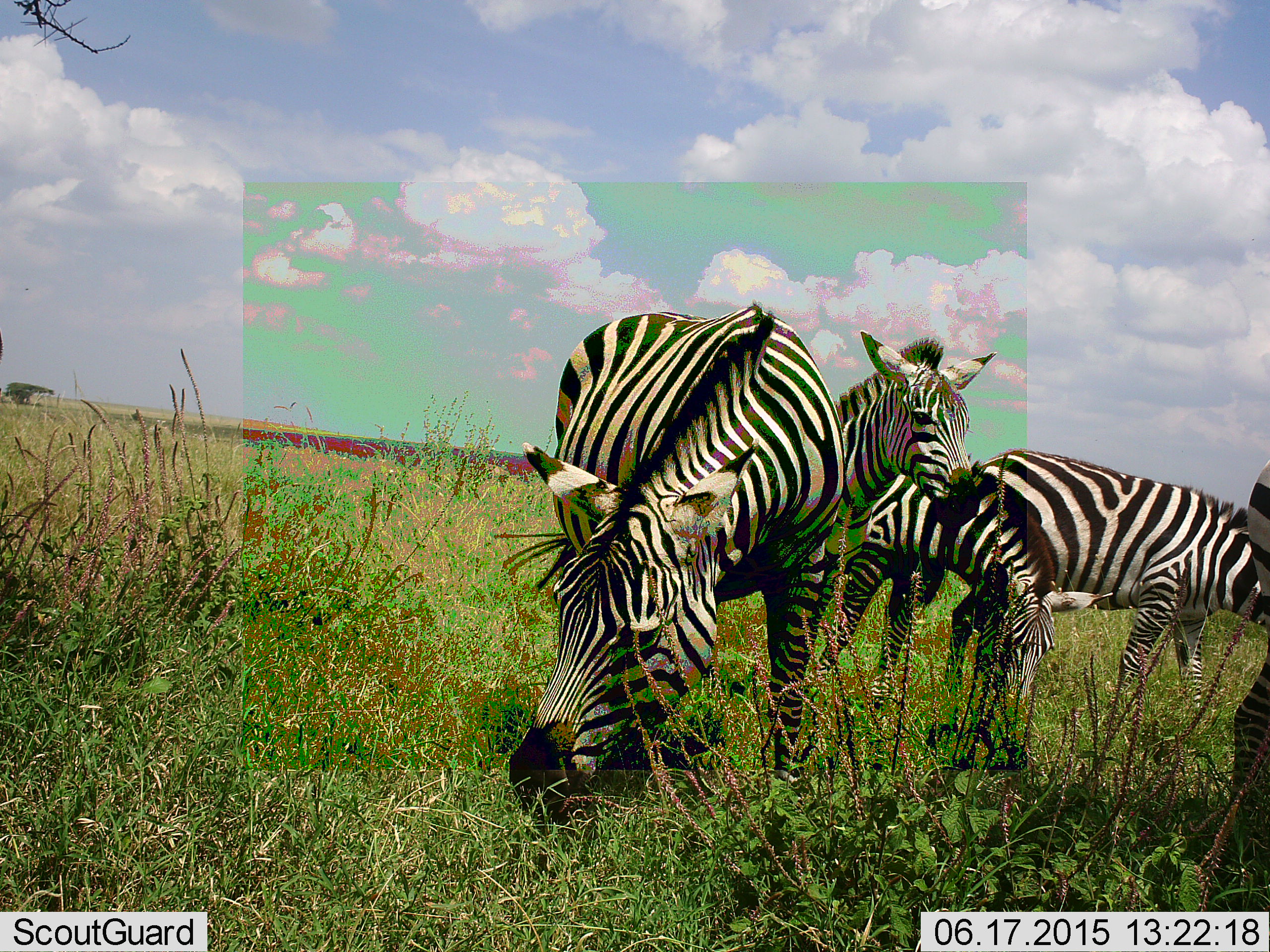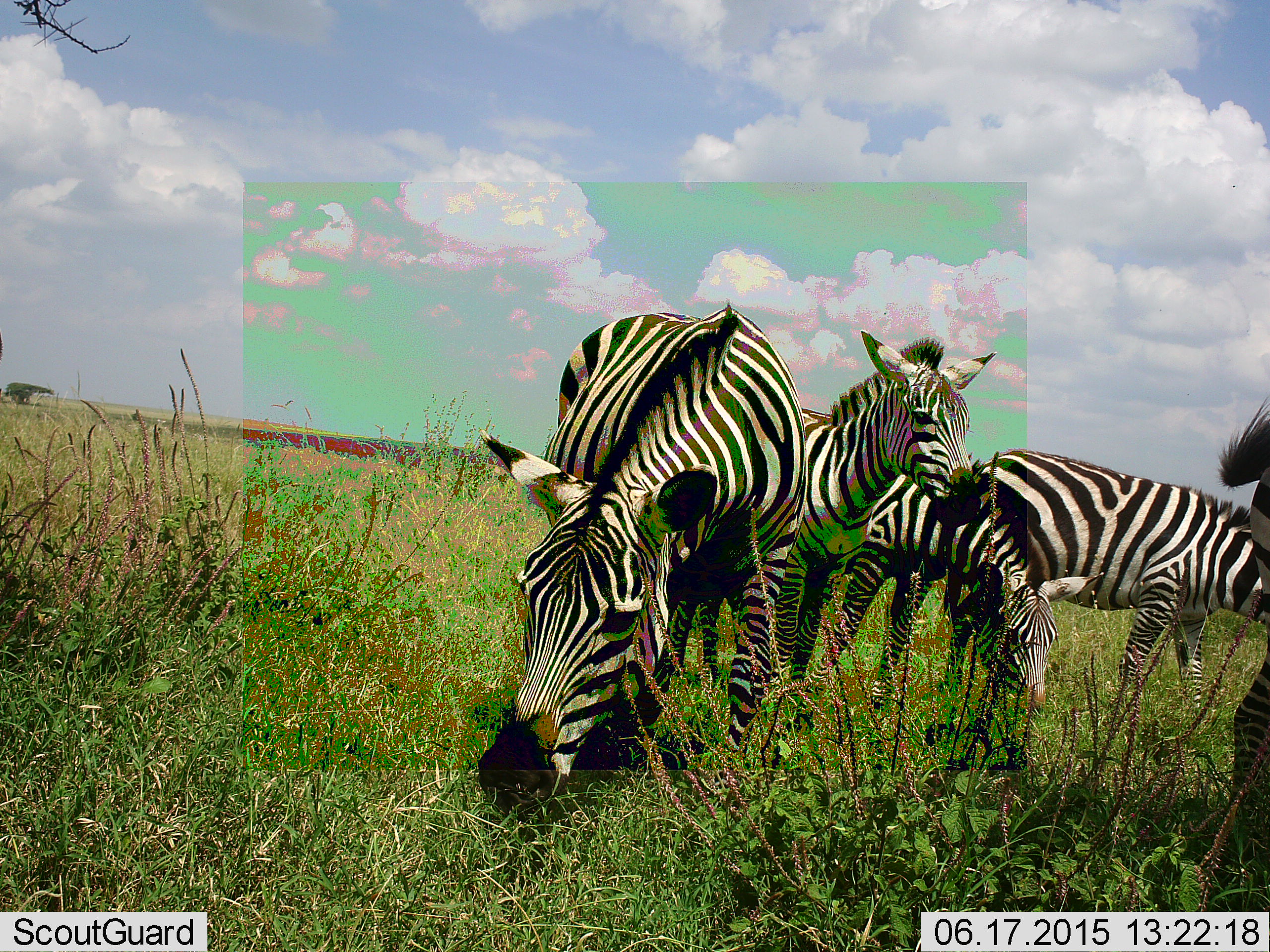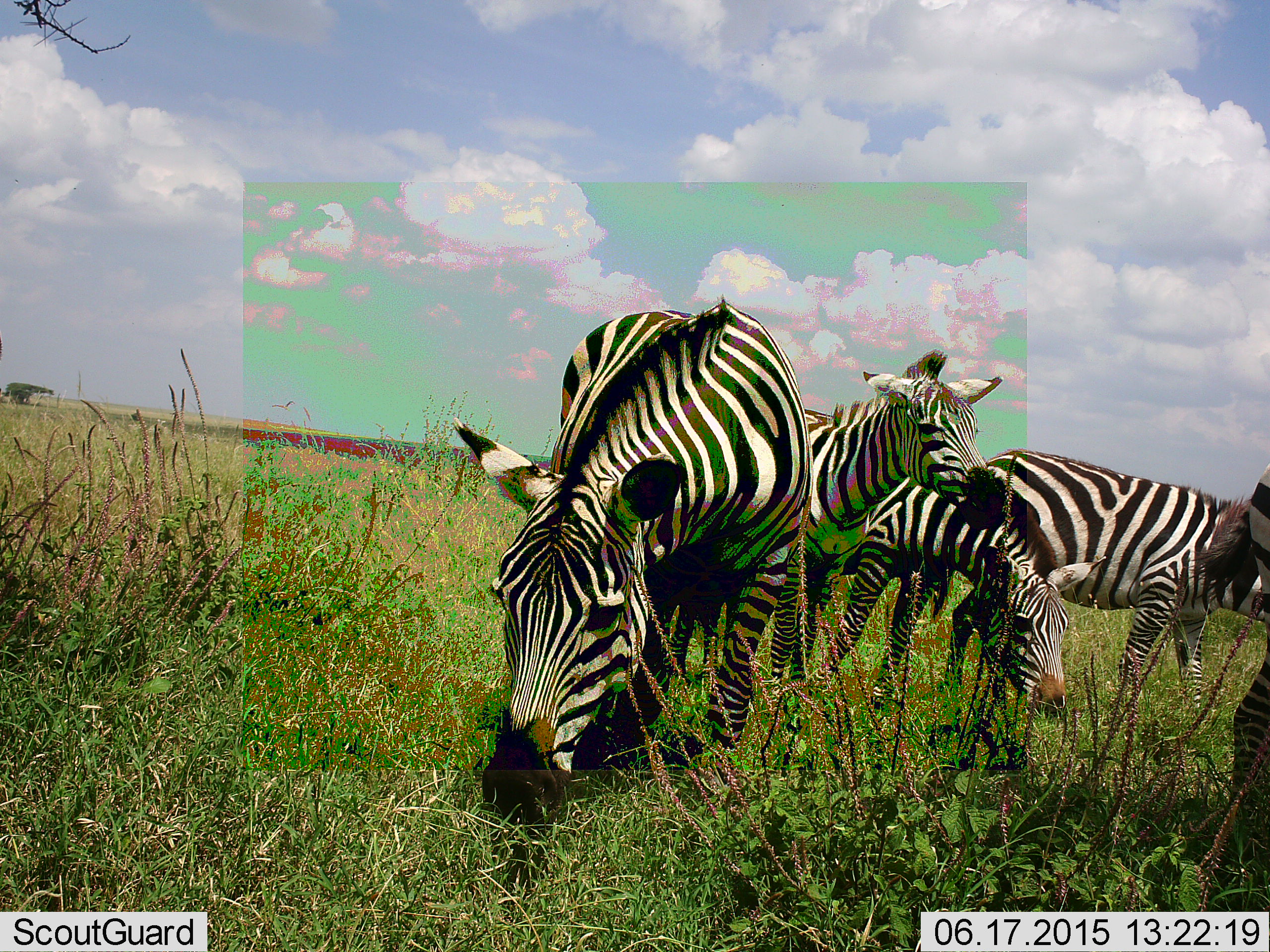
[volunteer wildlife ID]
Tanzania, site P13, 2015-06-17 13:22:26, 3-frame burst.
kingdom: Animalia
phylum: Chordata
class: Mammalia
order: Perissodactyla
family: Equidae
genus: Equus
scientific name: Equus quagga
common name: plains zebra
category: zebra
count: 5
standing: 70%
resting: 0%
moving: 0%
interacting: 0%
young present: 30%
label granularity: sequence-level